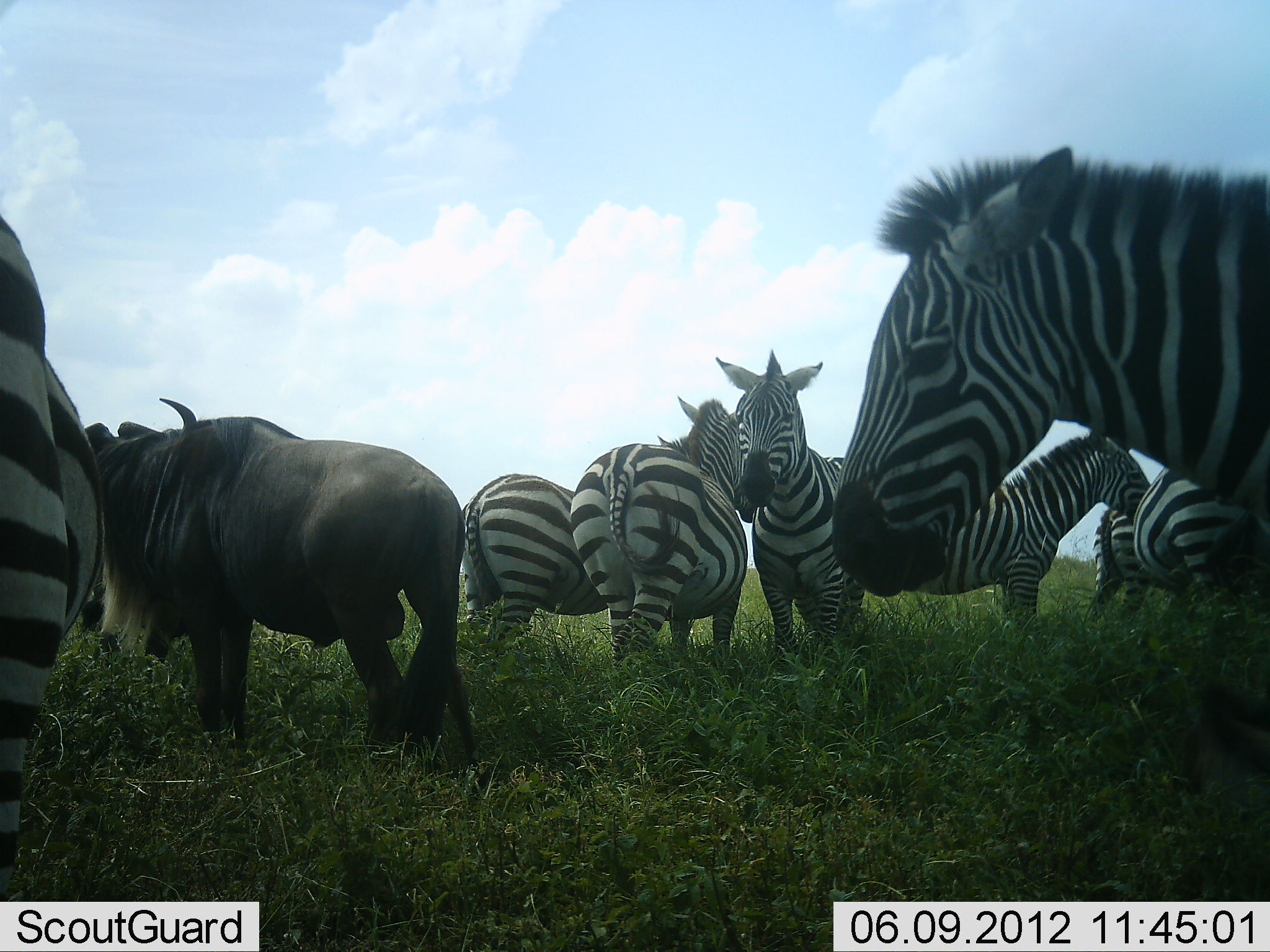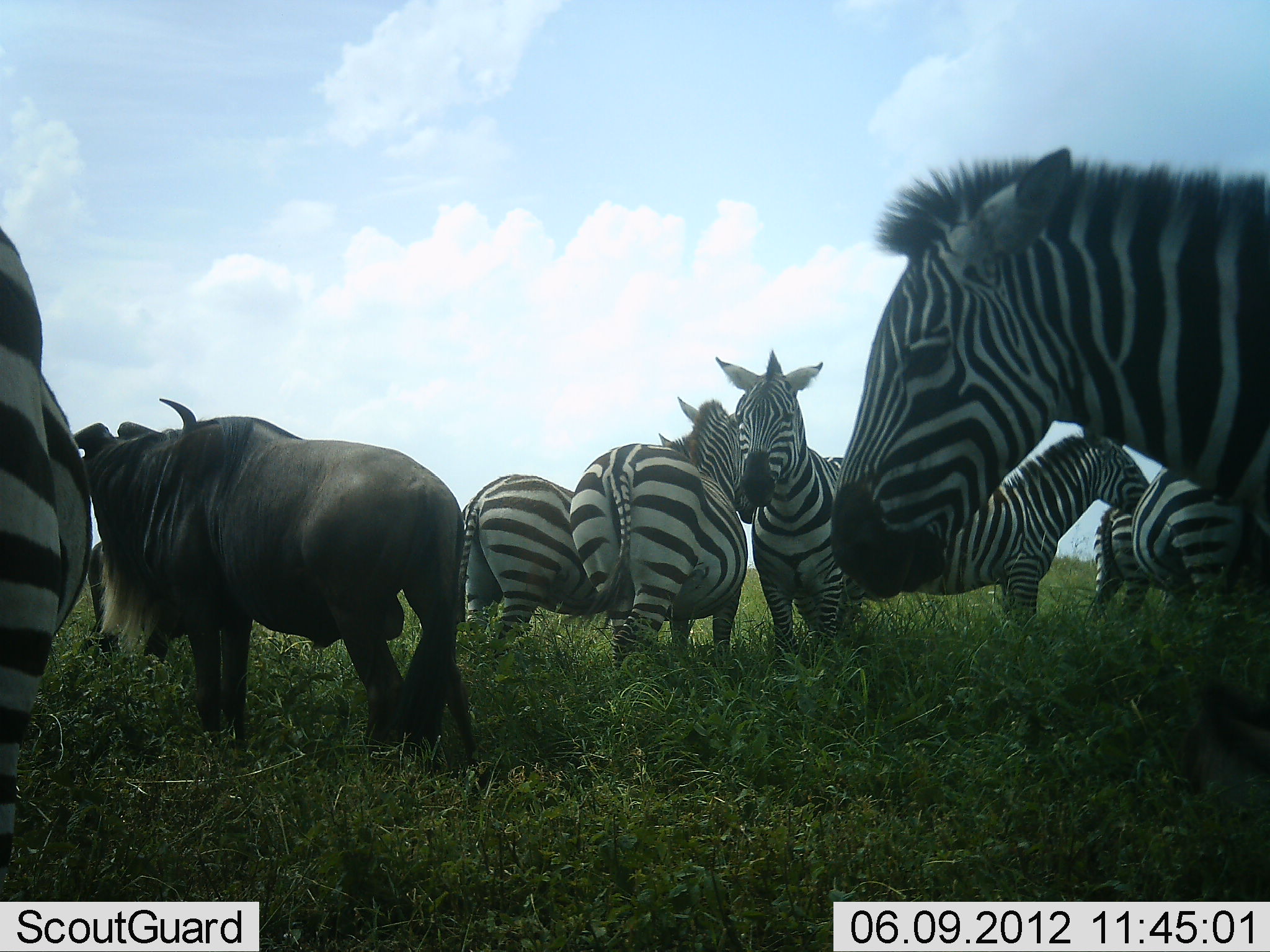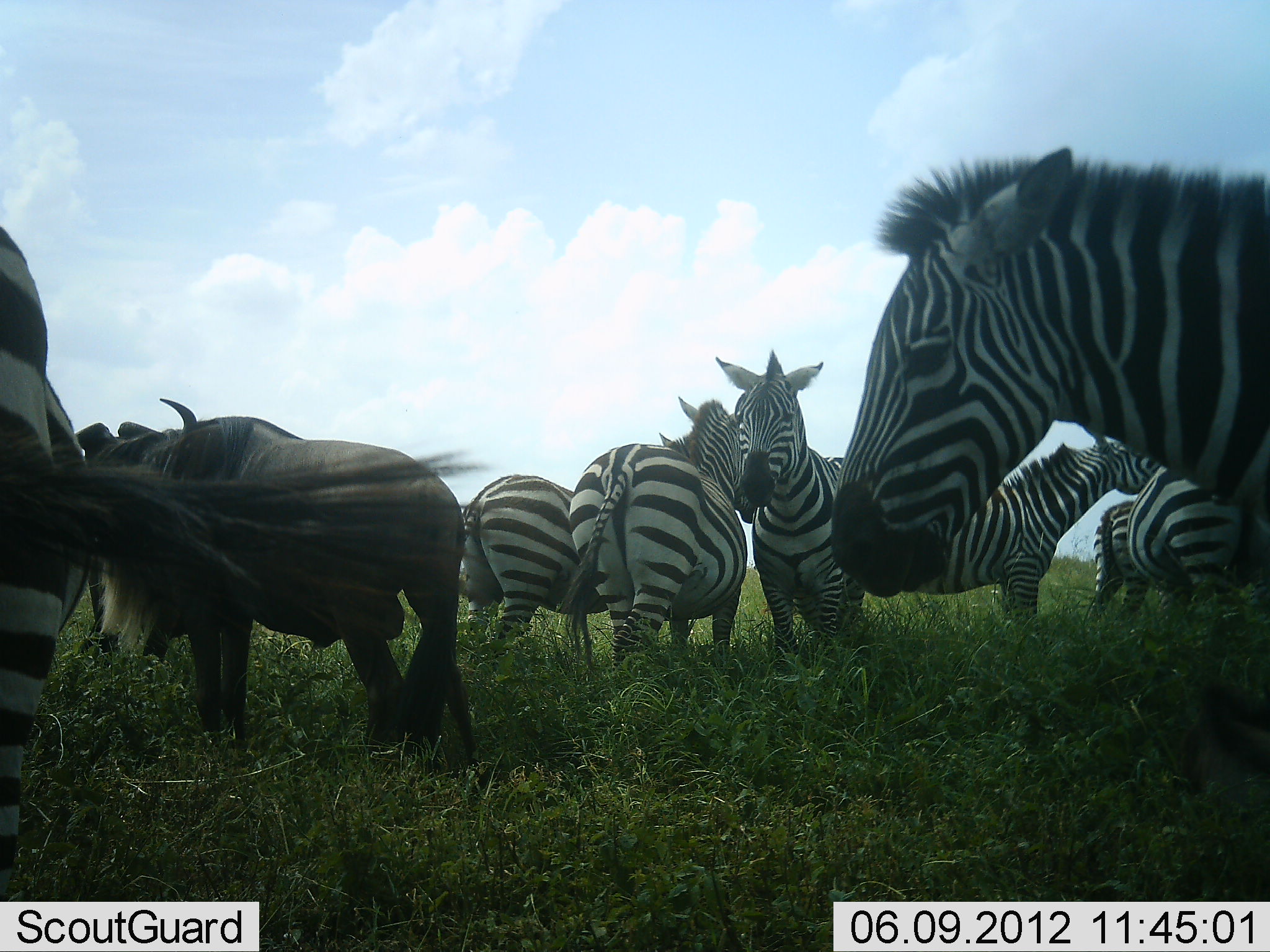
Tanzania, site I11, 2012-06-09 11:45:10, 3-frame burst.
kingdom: Animalia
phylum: Chordata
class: Mammalia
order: Artiodactyla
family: Bovidae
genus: Connochaetes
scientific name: Connochaetes taurinus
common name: blue wildebeest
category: wildebeest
Wildebeest (blue wildebeest) (Connochaetes taurinus), count 1. Behavior (volunteer vote fractions): standing 100%, resting 0%, moving 0%, interacting 0%. Young present (vote fraction): 0%. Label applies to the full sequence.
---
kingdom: Animalia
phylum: Chordata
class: Mammalia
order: Perissodactyla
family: Equidae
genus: Equus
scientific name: Equus quagga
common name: plains zebra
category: zebra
Zebra (plains zebra) (Equus quagga), count 8. Behavior (volunteer vote fractions): standing 100%, resting 0%, moving 0%, interacting 20%. Young present (vote fraction): 0%. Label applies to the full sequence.